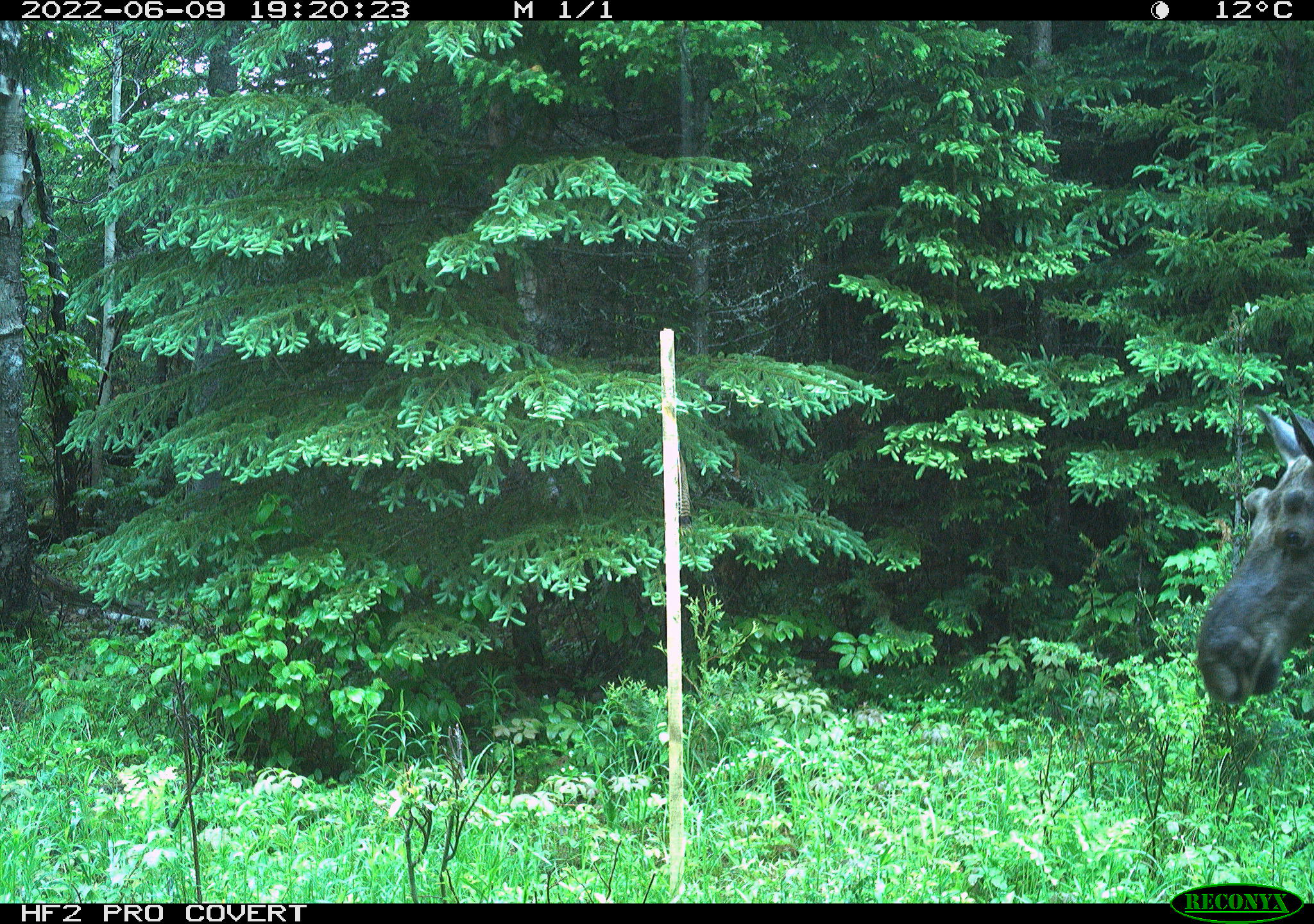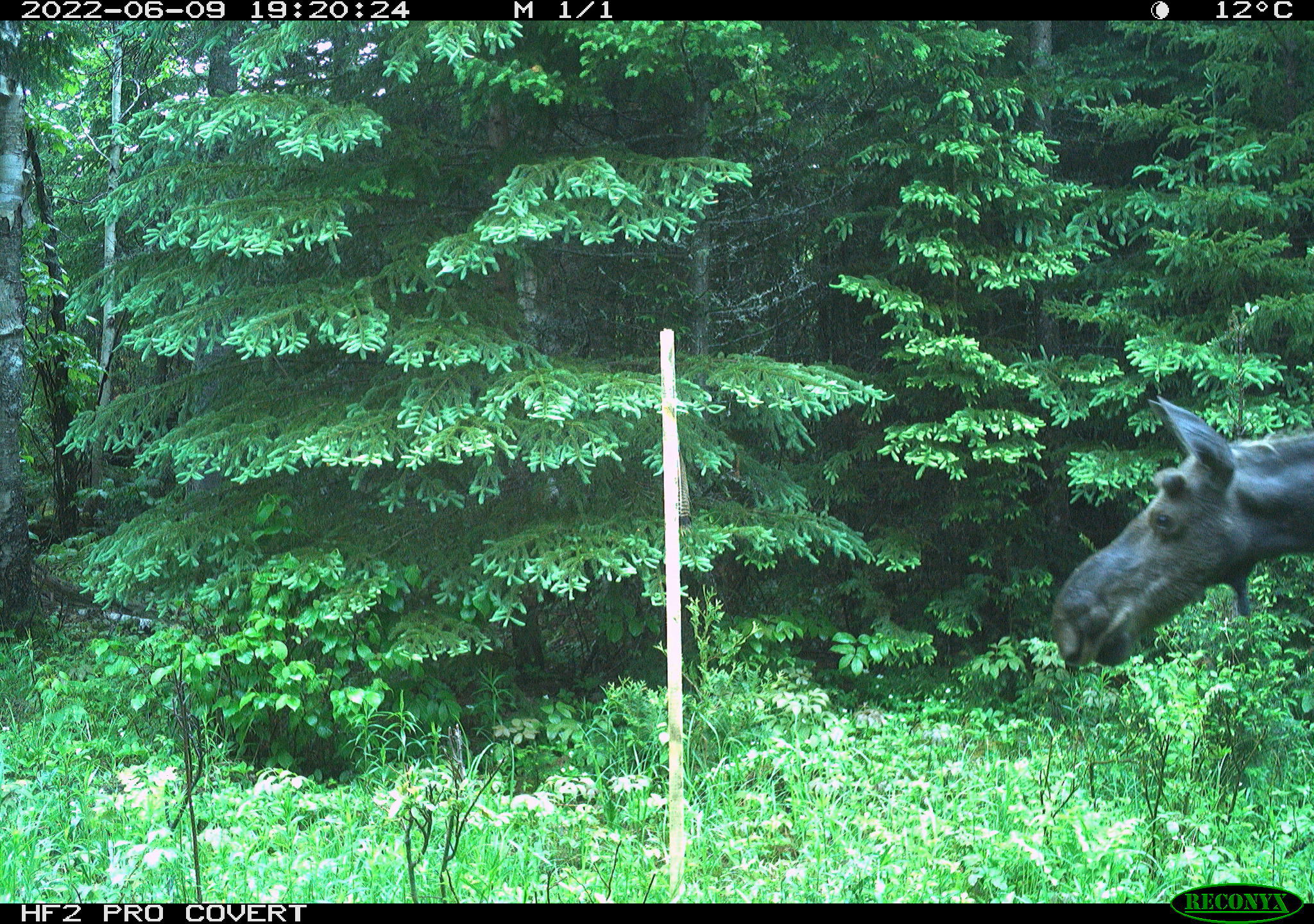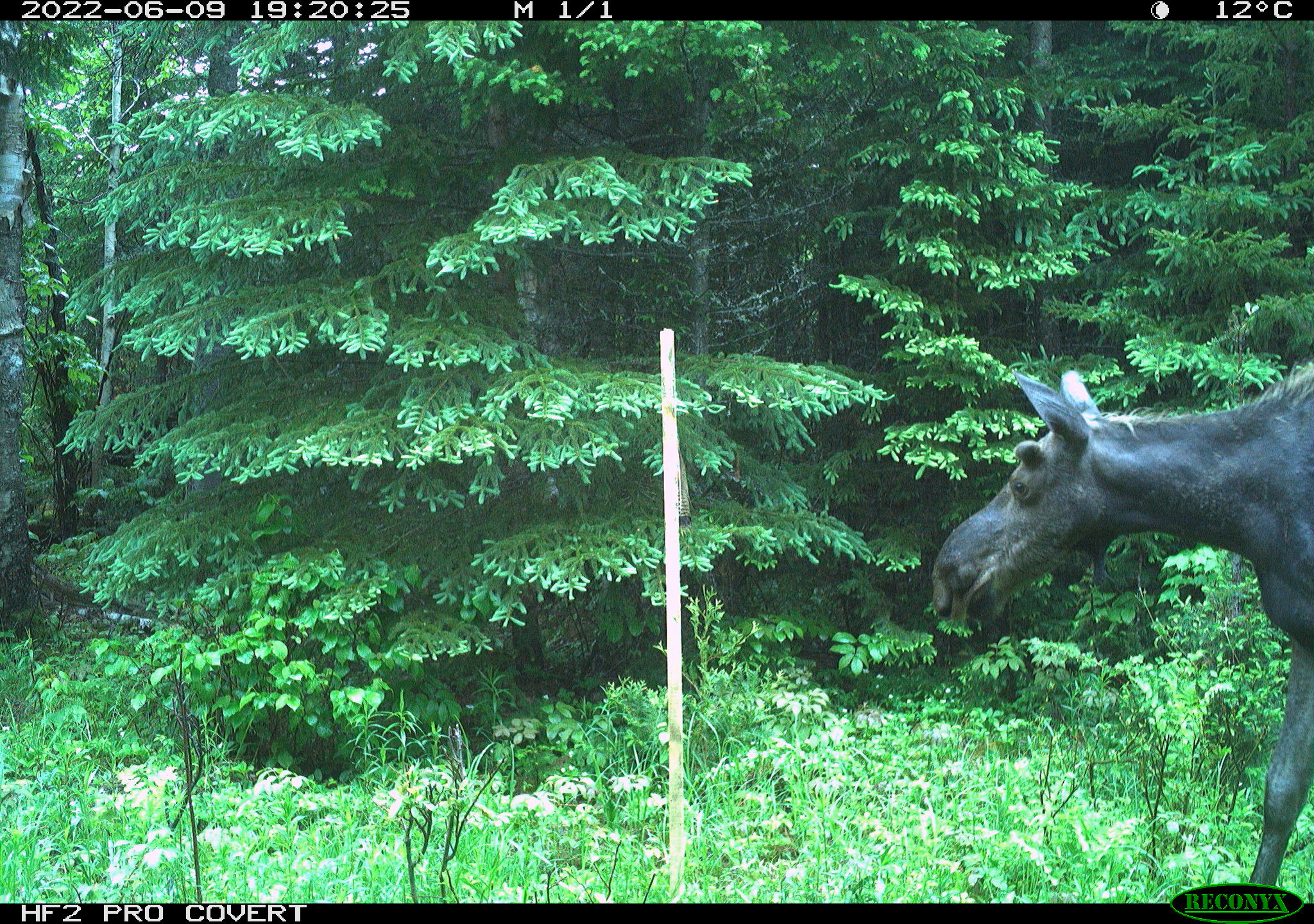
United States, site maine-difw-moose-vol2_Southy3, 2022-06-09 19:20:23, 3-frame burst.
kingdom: Animalia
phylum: Chordata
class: Mammalia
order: Artiodactyla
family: Cervidae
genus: Alces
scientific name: Alces alces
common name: moose